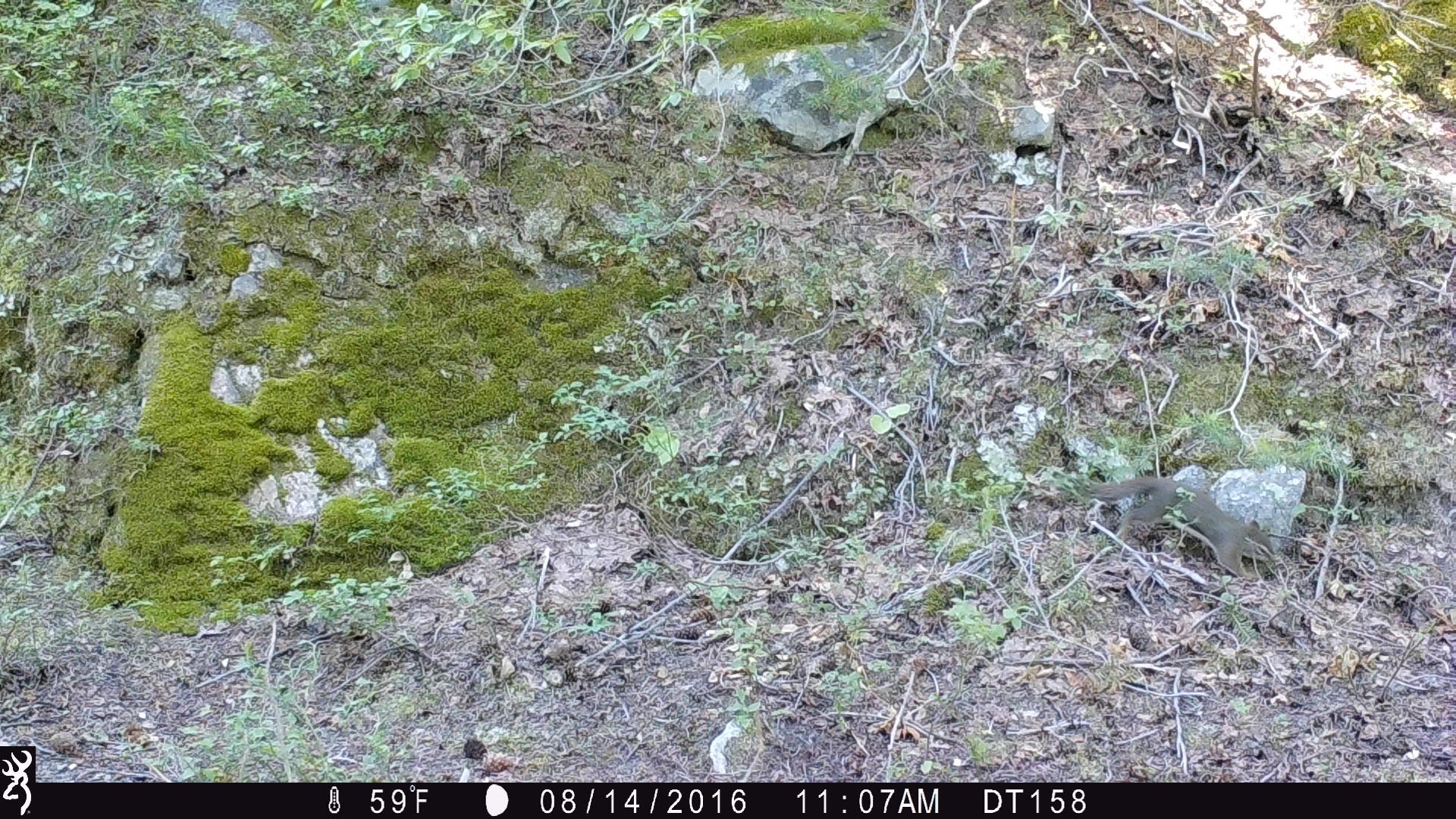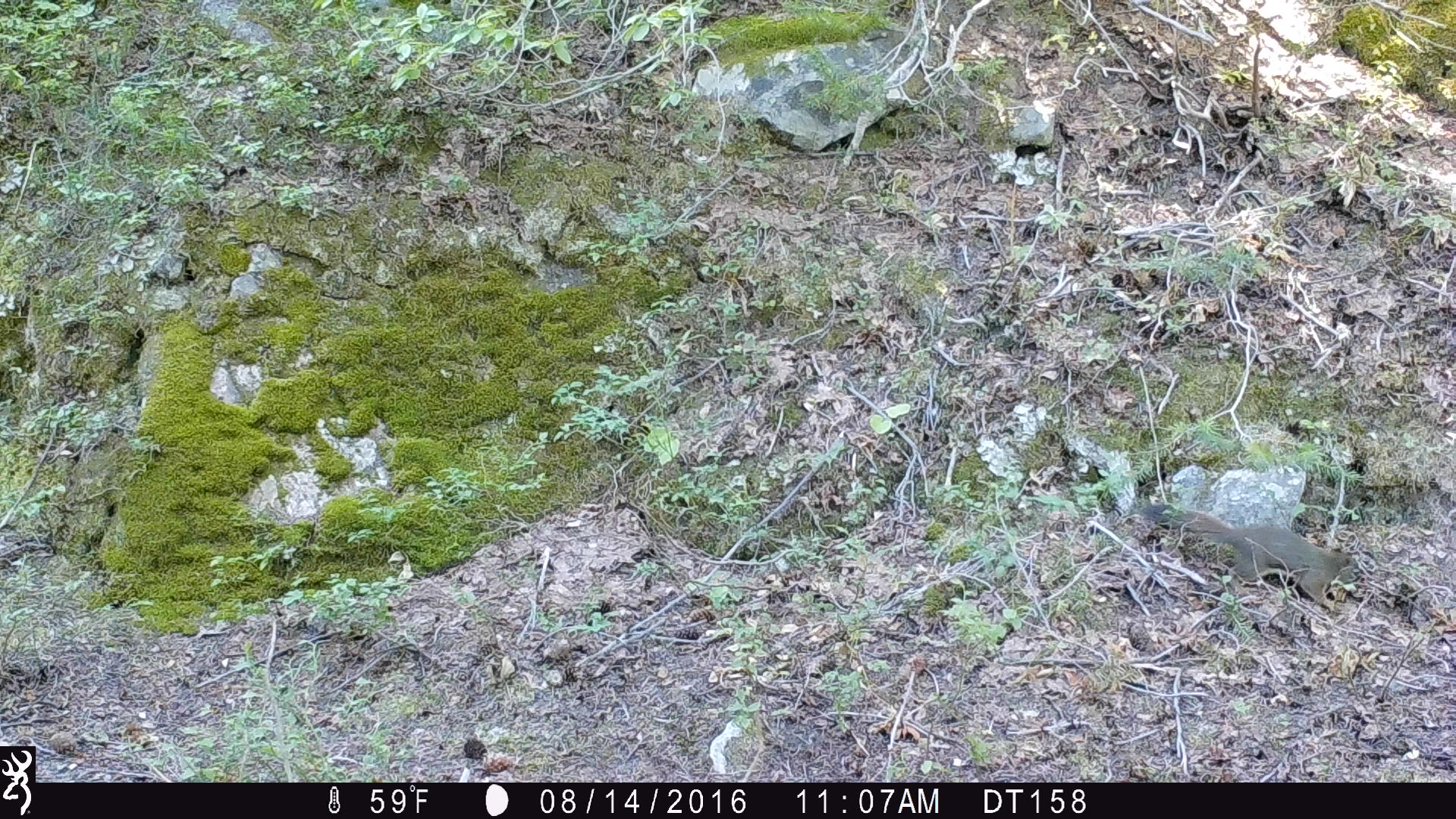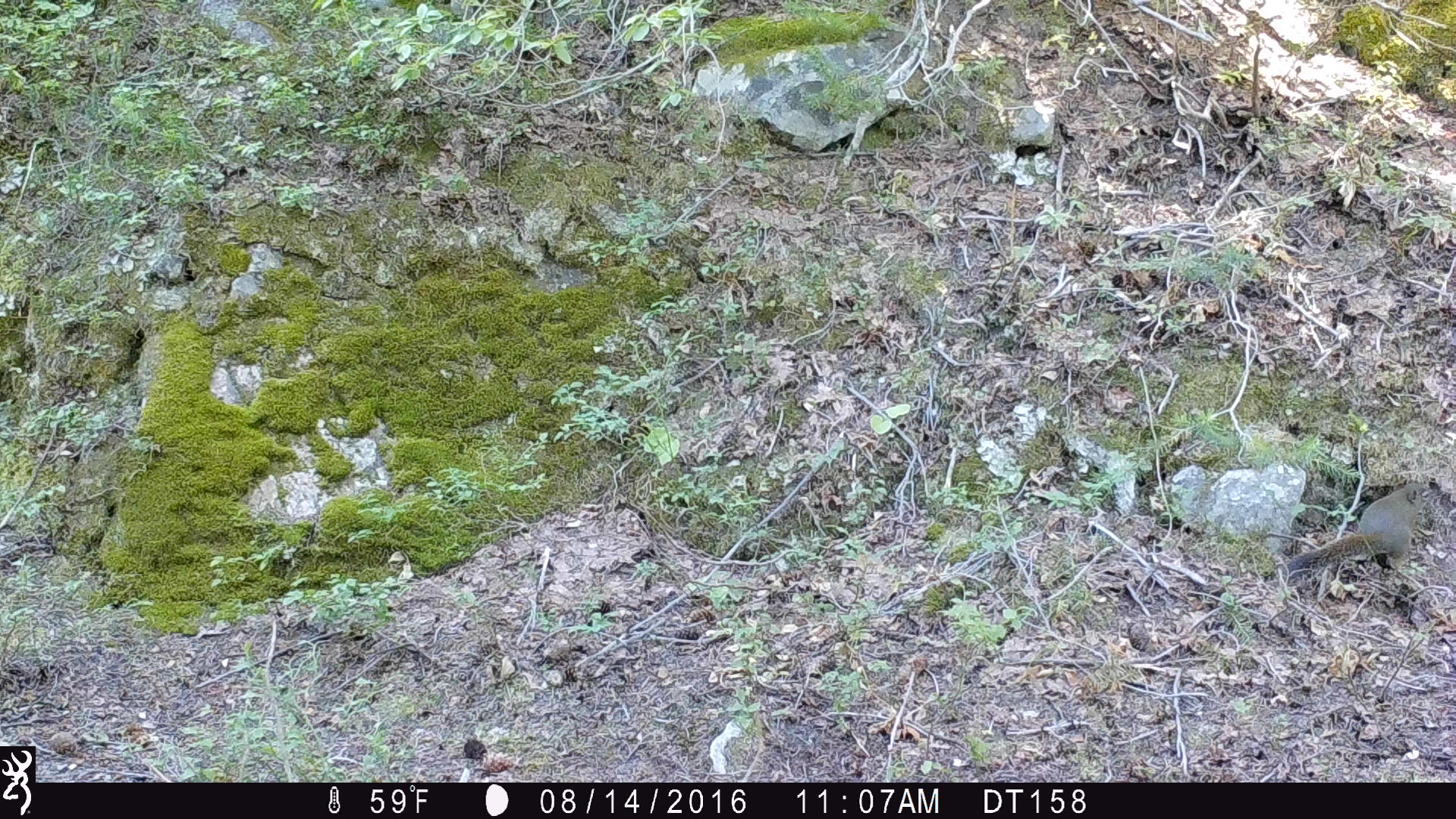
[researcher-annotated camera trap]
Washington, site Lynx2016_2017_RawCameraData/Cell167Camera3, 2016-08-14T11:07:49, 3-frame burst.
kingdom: Animalia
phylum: Chordata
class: Mammalia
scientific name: Mammalia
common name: small mammal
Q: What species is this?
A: Small mammal (Mammalia).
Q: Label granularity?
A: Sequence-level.